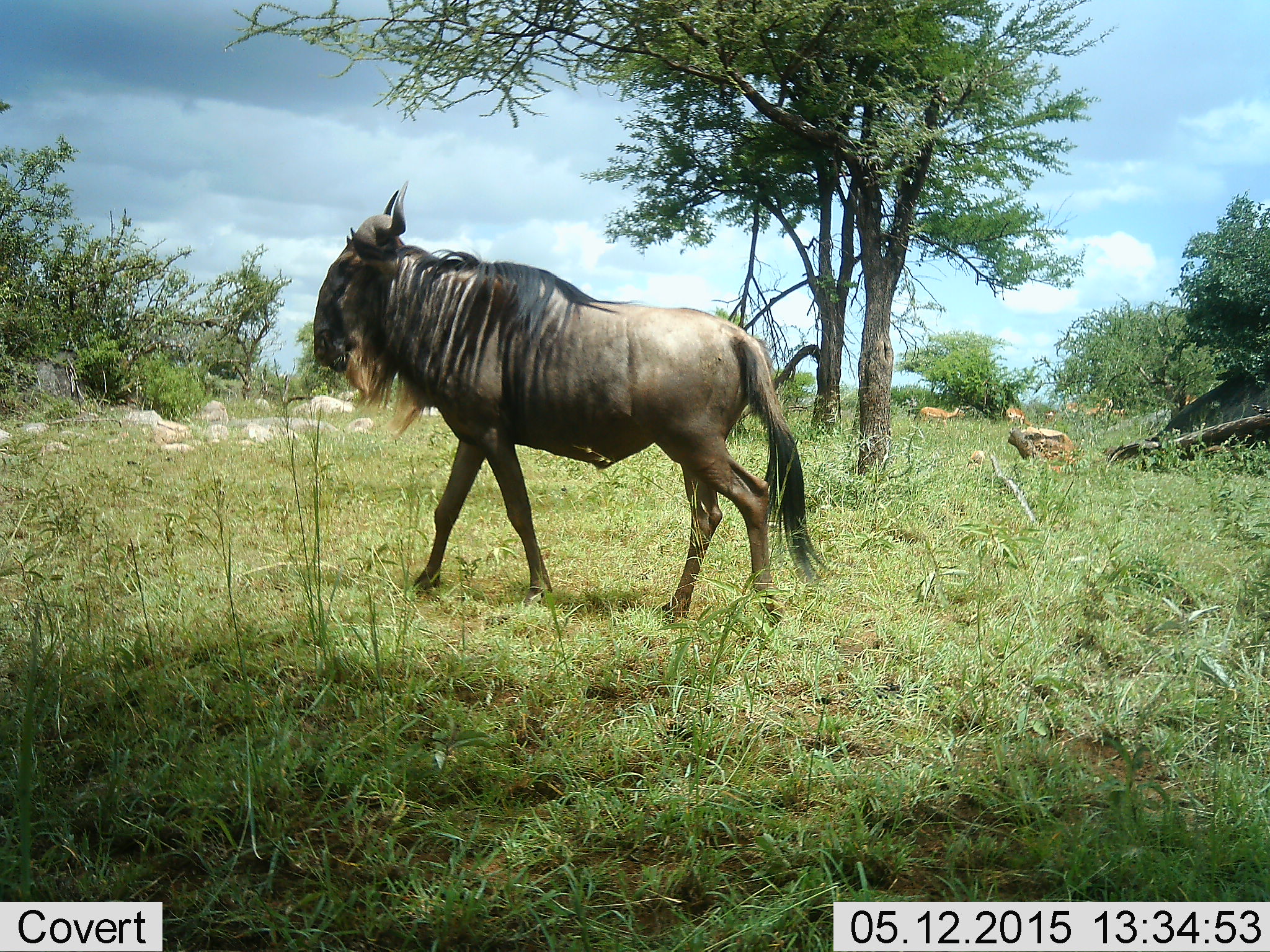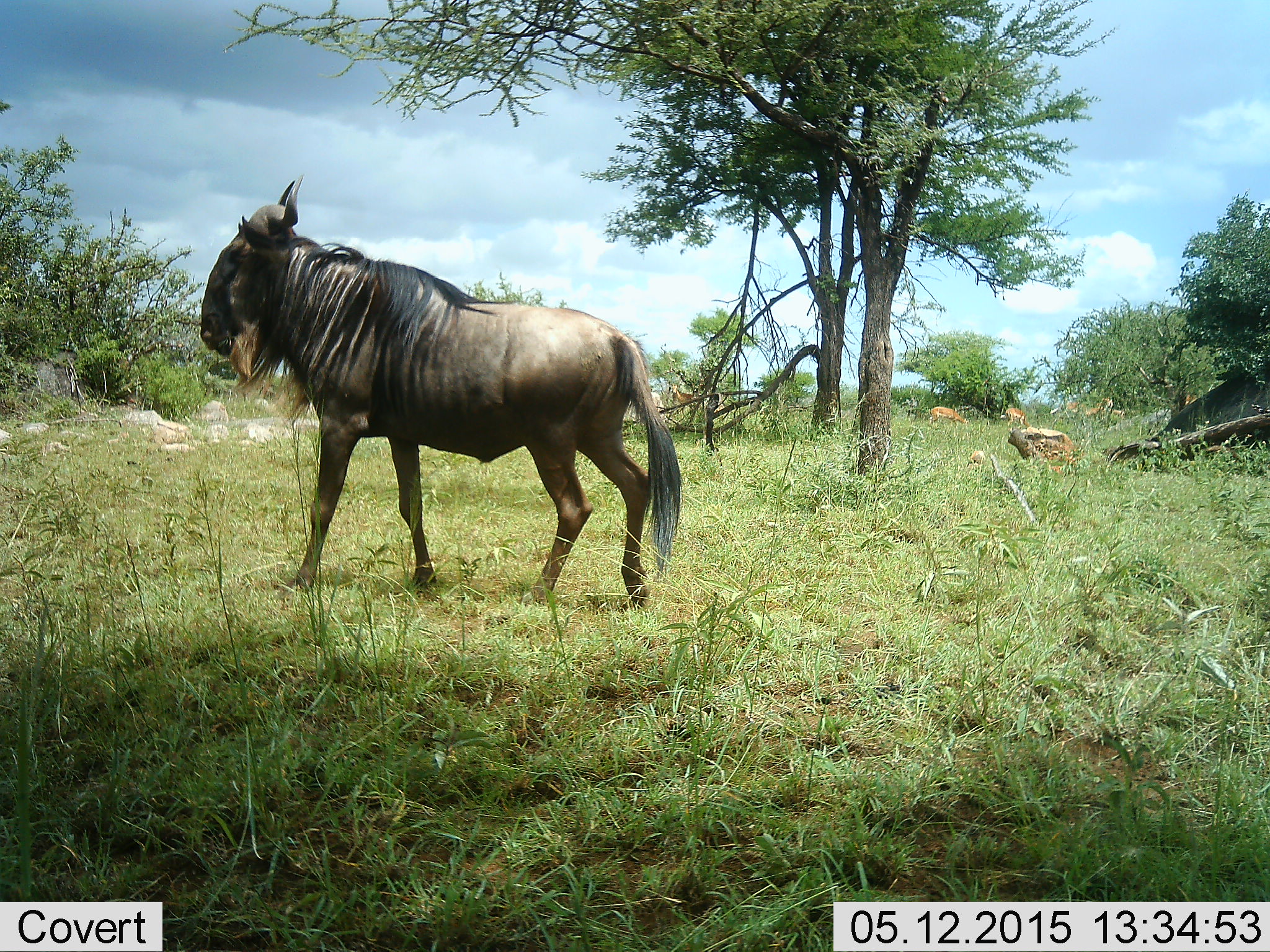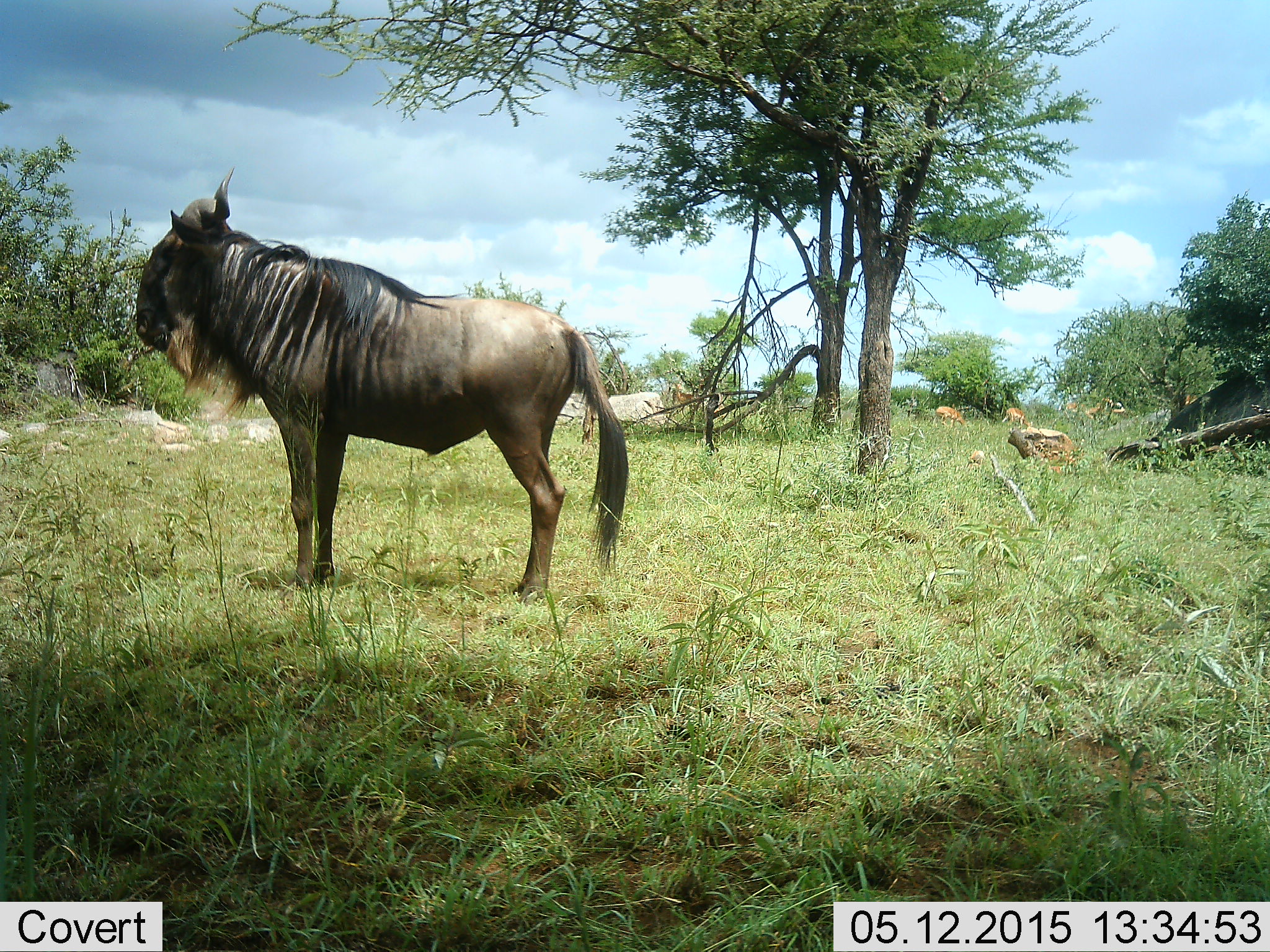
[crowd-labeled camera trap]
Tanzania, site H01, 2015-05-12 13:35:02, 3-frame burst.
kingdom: Animalia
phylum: Chordata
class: Mammalia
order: Artiodactyla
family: Bovidae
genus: Aepyceros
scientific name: Aepyceros melampus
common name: impala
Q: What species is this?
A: Impala (Aepyceros melampus).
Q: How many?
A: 5.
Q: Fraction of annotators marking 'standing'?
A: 33%.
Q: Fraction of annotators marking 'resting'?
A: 0%.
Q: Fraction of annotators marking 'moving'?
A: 56%.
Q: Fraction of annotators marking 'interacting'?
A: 0%.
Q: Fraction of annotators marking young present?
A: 0%.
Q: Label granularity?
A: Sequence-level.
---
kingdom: Animalia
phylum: Chordata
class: Mammalia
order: Artiodactyla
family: Bovidae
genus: Connochaetes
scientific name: Connochaetes taurinus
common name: blue wildebeest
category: wildebeest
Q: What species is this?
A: Wildebeest (blue wildebeest) (Connochaetes taurinus).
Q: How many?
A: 1.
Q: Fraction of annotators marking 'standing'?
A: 0%.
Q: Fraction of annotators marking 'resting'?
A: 0%.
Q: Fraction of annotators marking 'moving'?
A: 100%.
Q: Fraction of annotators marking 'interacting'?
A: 0%.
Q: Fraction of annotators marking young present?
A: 0%.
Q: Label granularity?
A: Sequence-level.